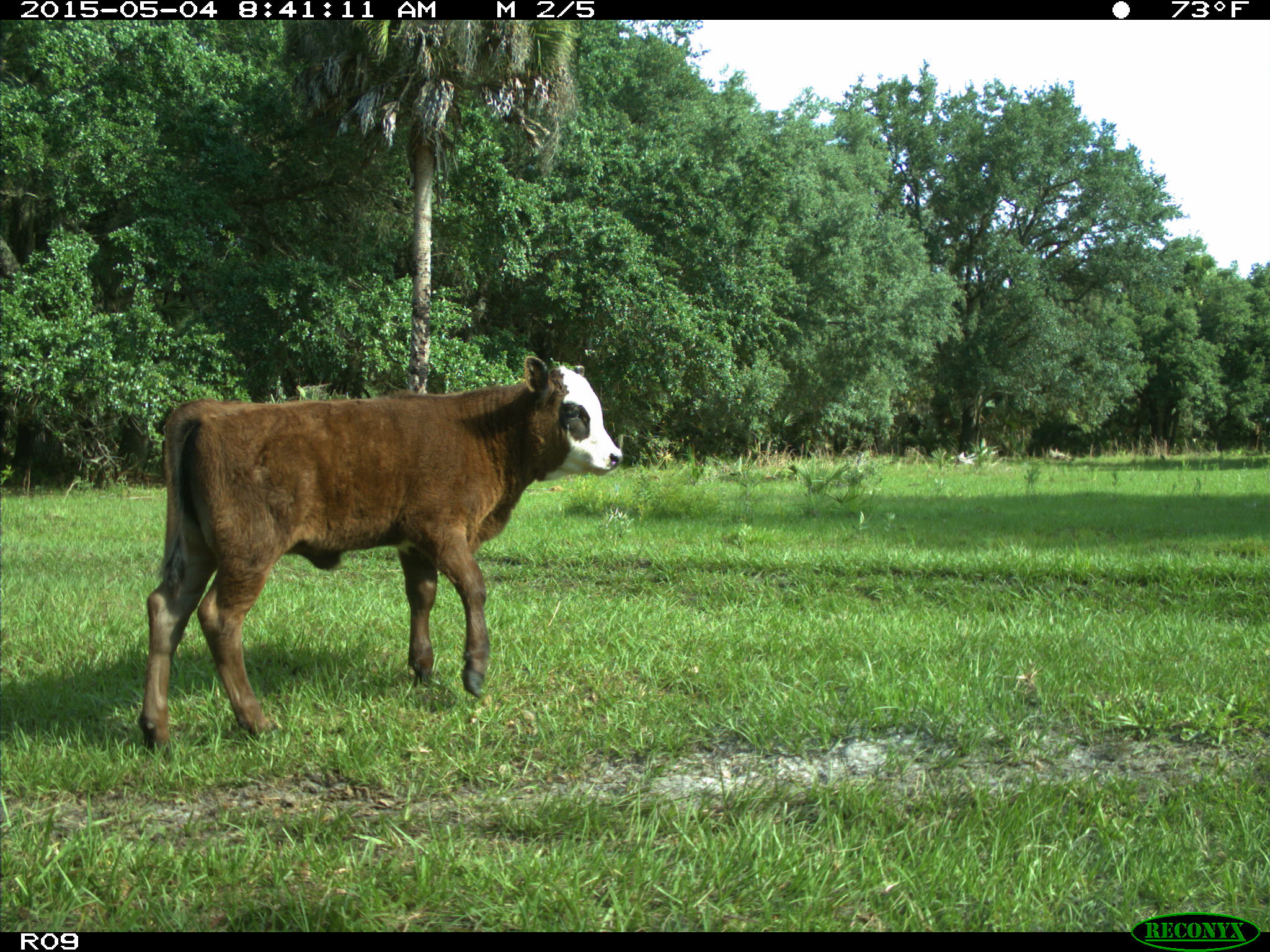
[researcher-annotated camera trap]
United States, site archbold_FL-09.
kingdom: Animalia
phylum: Chordata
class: Mammalia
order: Artiodactyla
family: Bovidae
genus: Bos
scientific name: Bos taurus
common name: domestic cow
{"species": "Bos taurus (domestic cow)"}